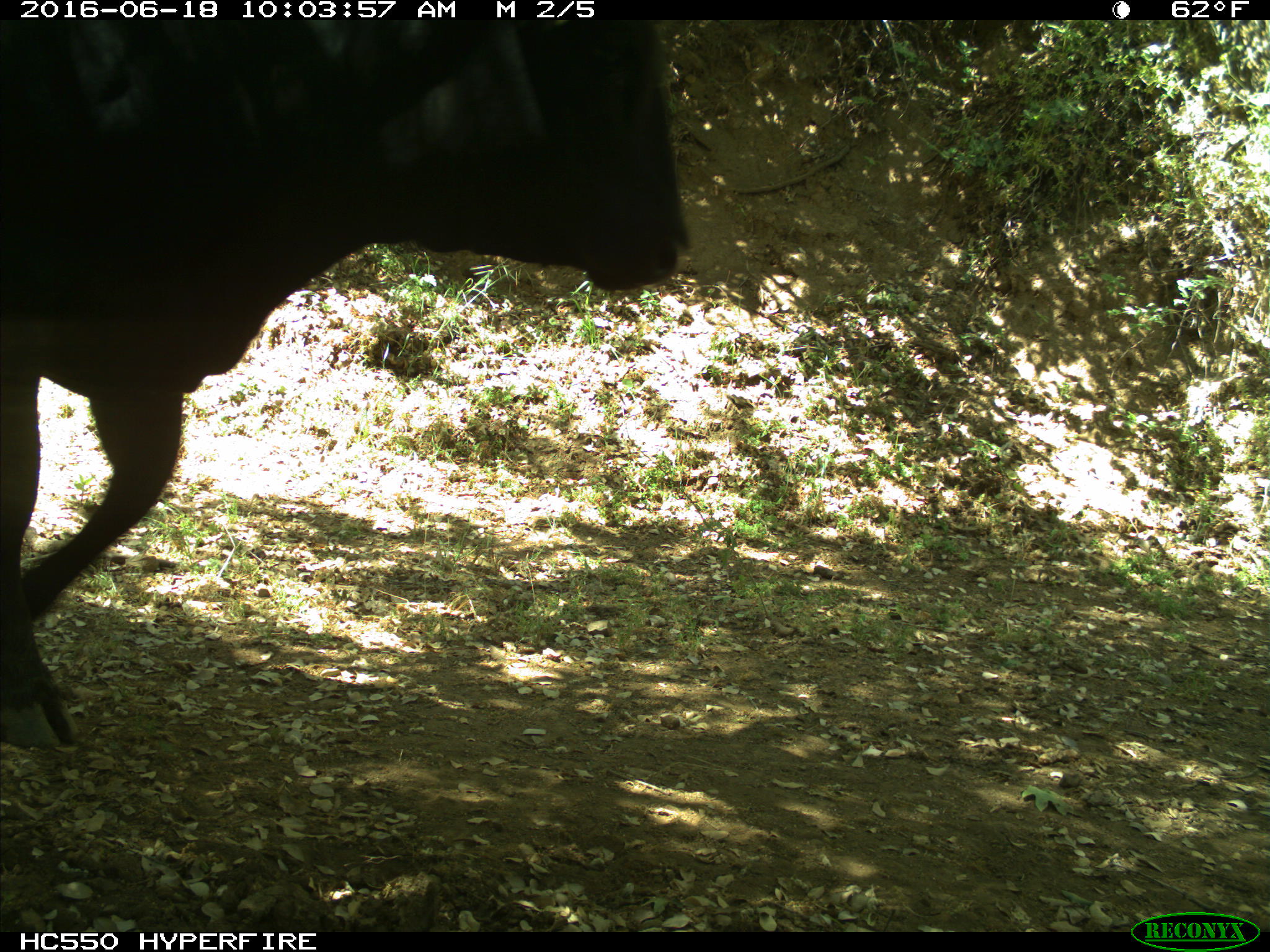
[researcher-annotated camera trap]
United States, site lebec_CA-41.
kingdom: Animalia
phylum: Chordata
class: Mammalia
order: Artiodactyla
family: Bovidae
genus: Bos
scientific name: Bos taurus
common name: domestic cow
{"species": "Bos taurus (domestic cow)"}